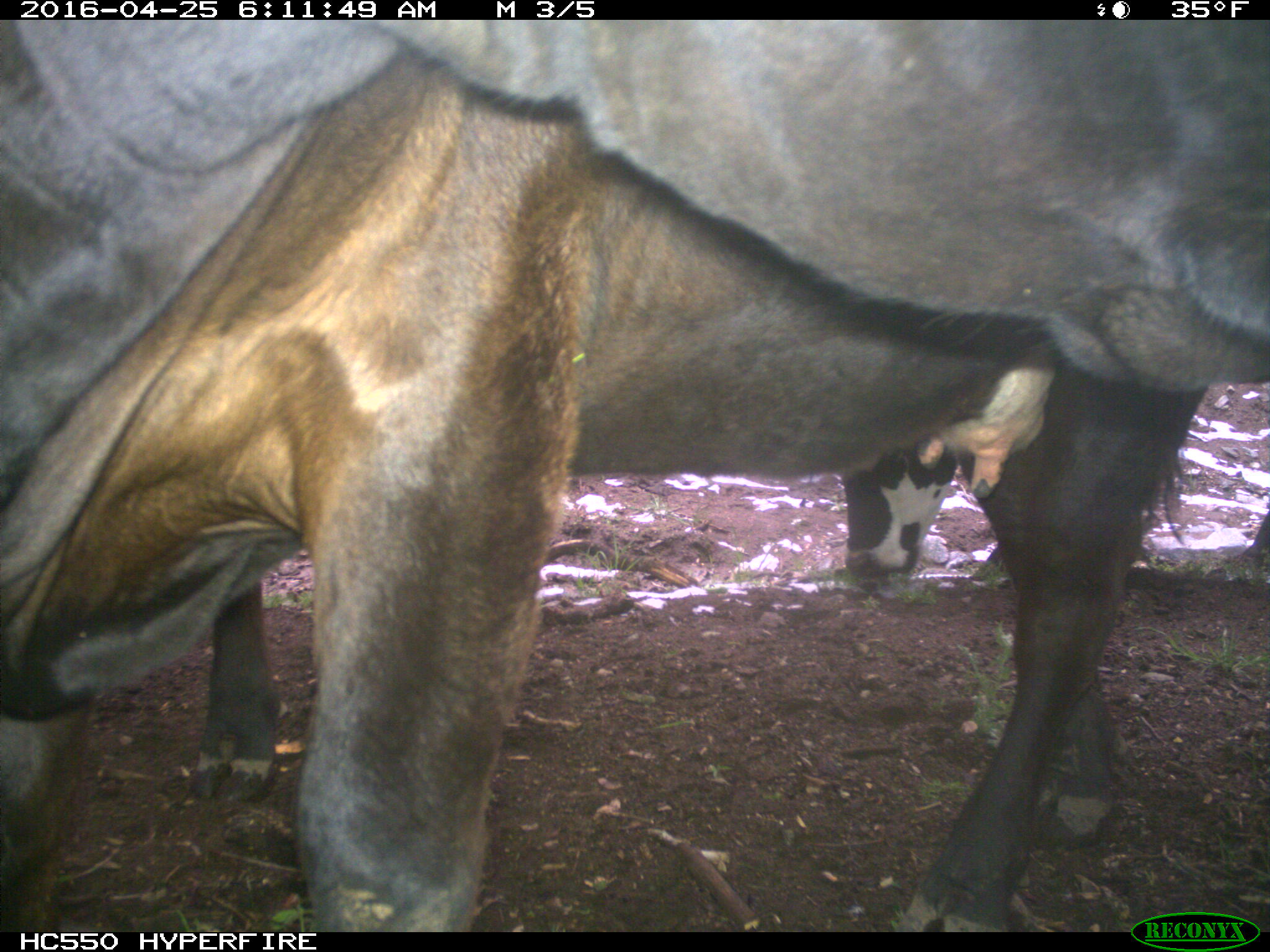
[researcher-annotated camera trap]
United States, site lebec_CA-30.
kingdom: Animalia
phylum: Chordata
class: Mammalia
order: Artiodactyla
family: Bovidae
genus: Bos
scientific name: Bos taurus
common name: domestic cow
Bos taurus (domestic cow).